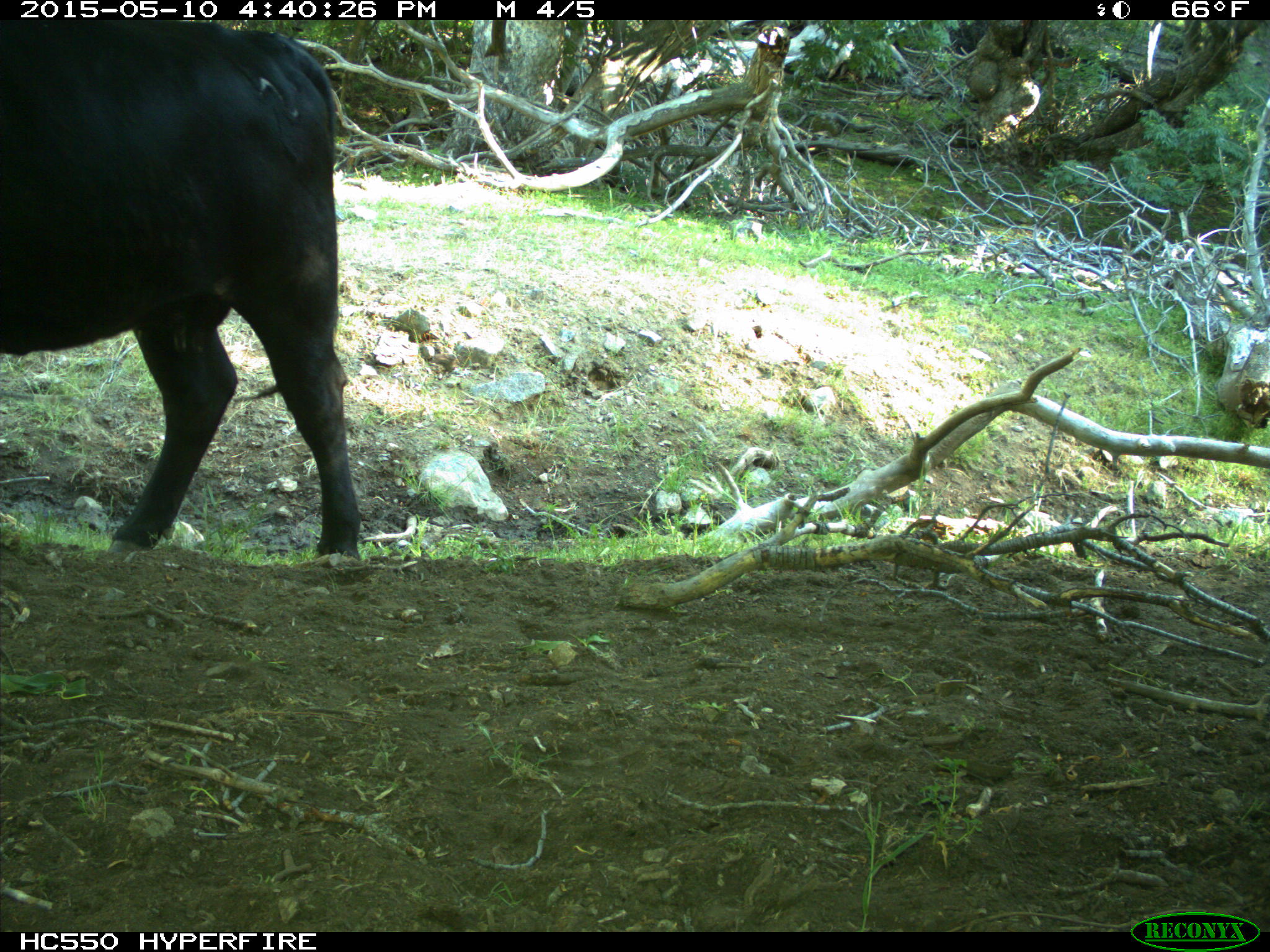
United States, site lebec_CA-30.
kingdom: Animalia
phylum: Chordata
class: Mammalia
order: Artiodactyla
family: Bovidae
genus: Bos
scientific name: Bos taurus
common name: domestic cow